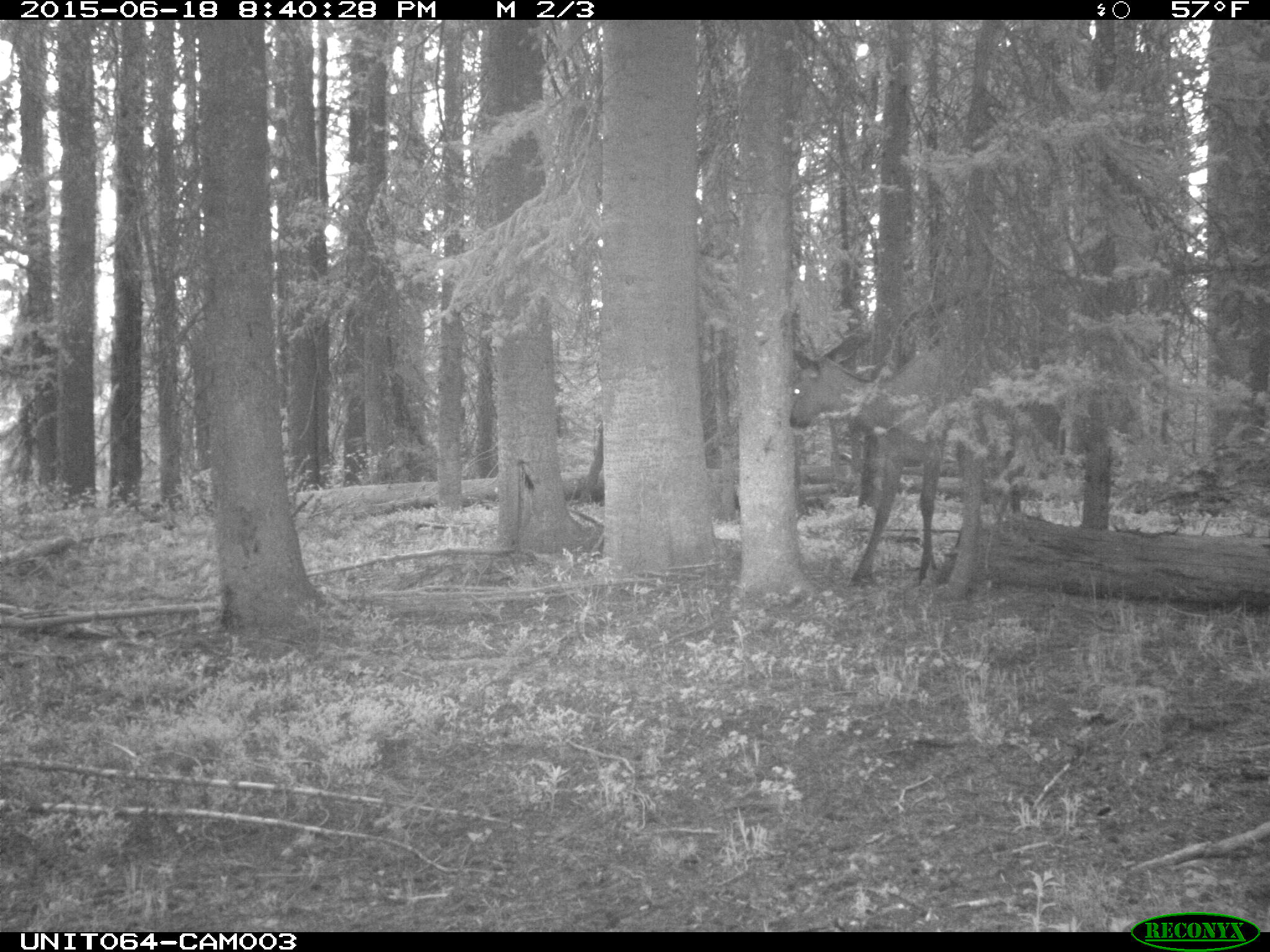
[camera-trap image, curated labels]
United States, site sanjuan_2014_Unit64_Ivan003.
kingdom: Animalia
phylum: Chordata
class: Mammalia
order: Artiodactyla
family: Cervidae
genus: Cervus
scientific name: Cervus elaphus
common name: red deer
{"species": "Cervus elaphus (red deer)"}